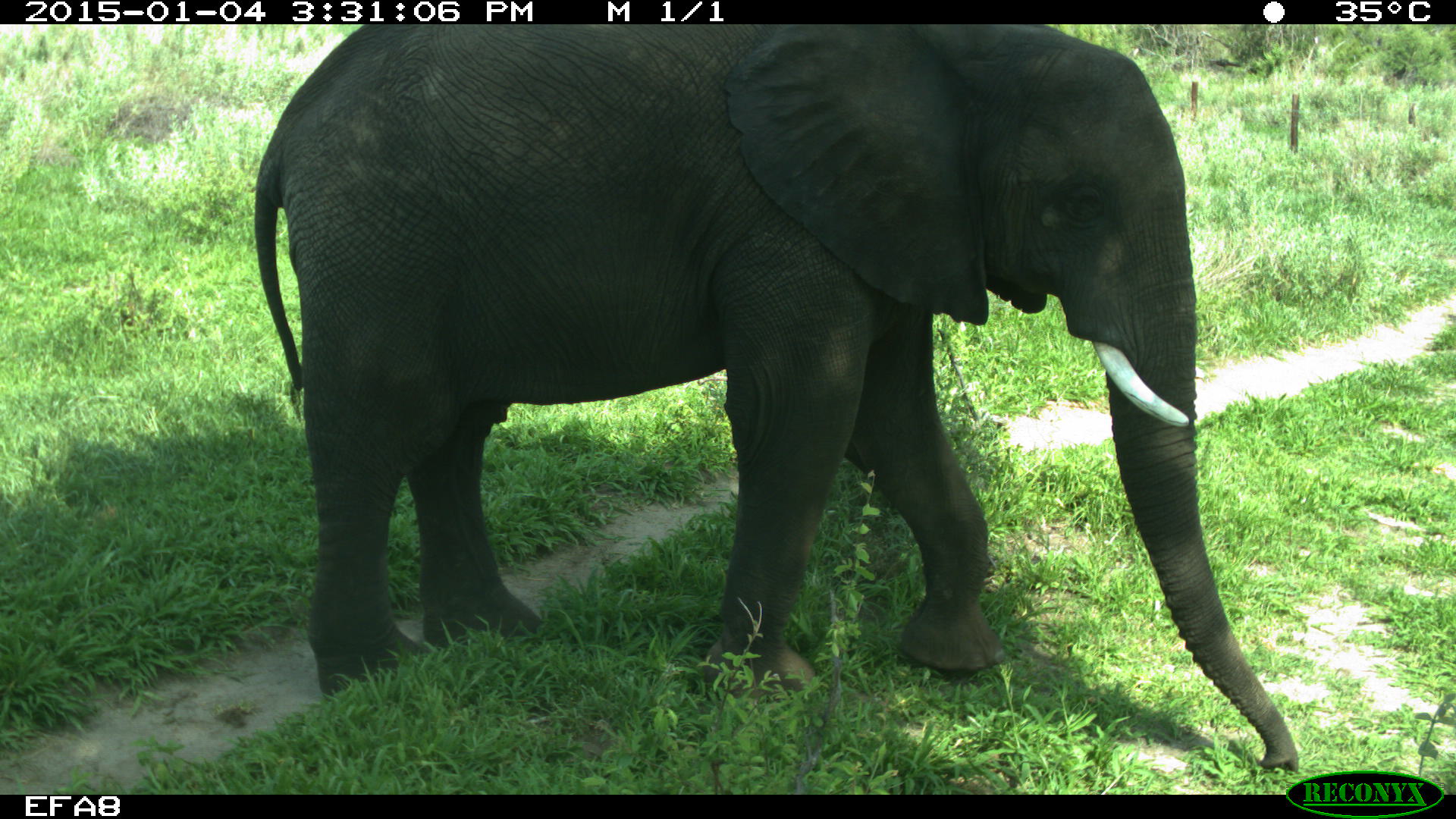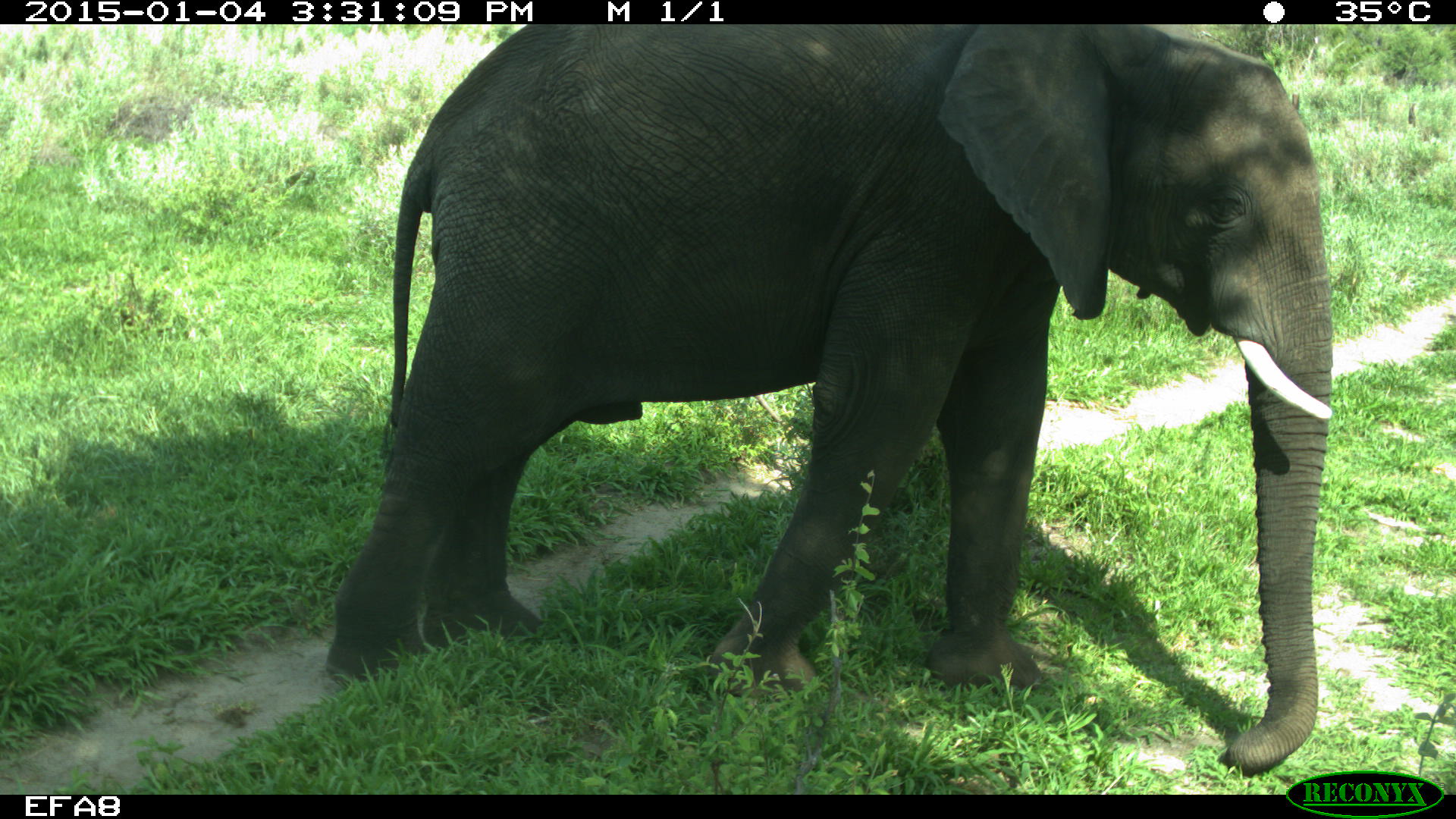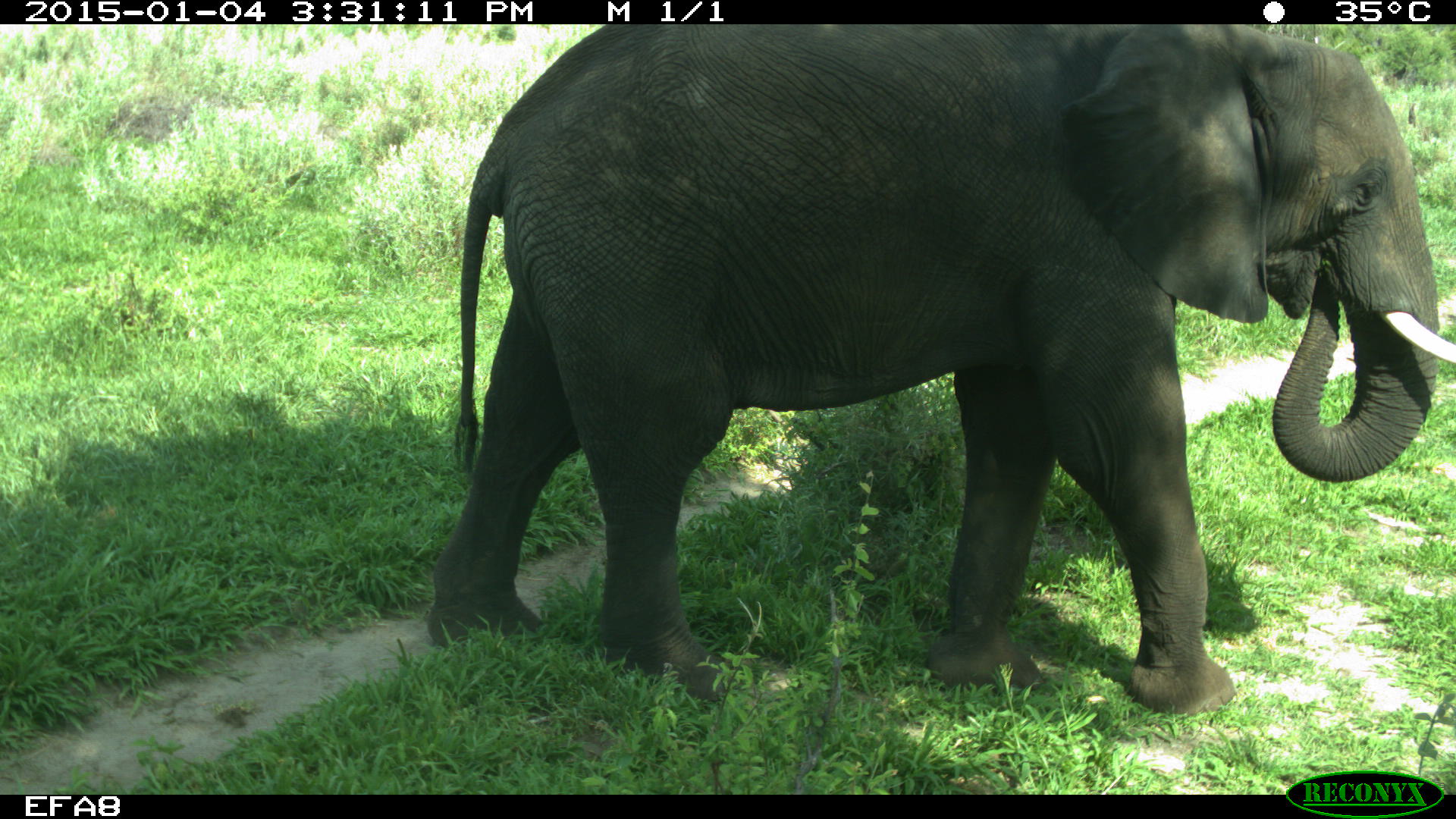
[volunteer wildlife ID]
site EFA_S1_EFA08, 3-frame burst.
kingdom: Animalia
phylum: Chordata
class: Mammalia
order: Proboscidea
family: Elephantidae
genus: Loxodonta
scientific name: Loxodonta africana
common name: african bush elephant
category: elephant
Elephant (african bush elephant) (Loxodonta africana), count 1. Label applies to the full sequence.